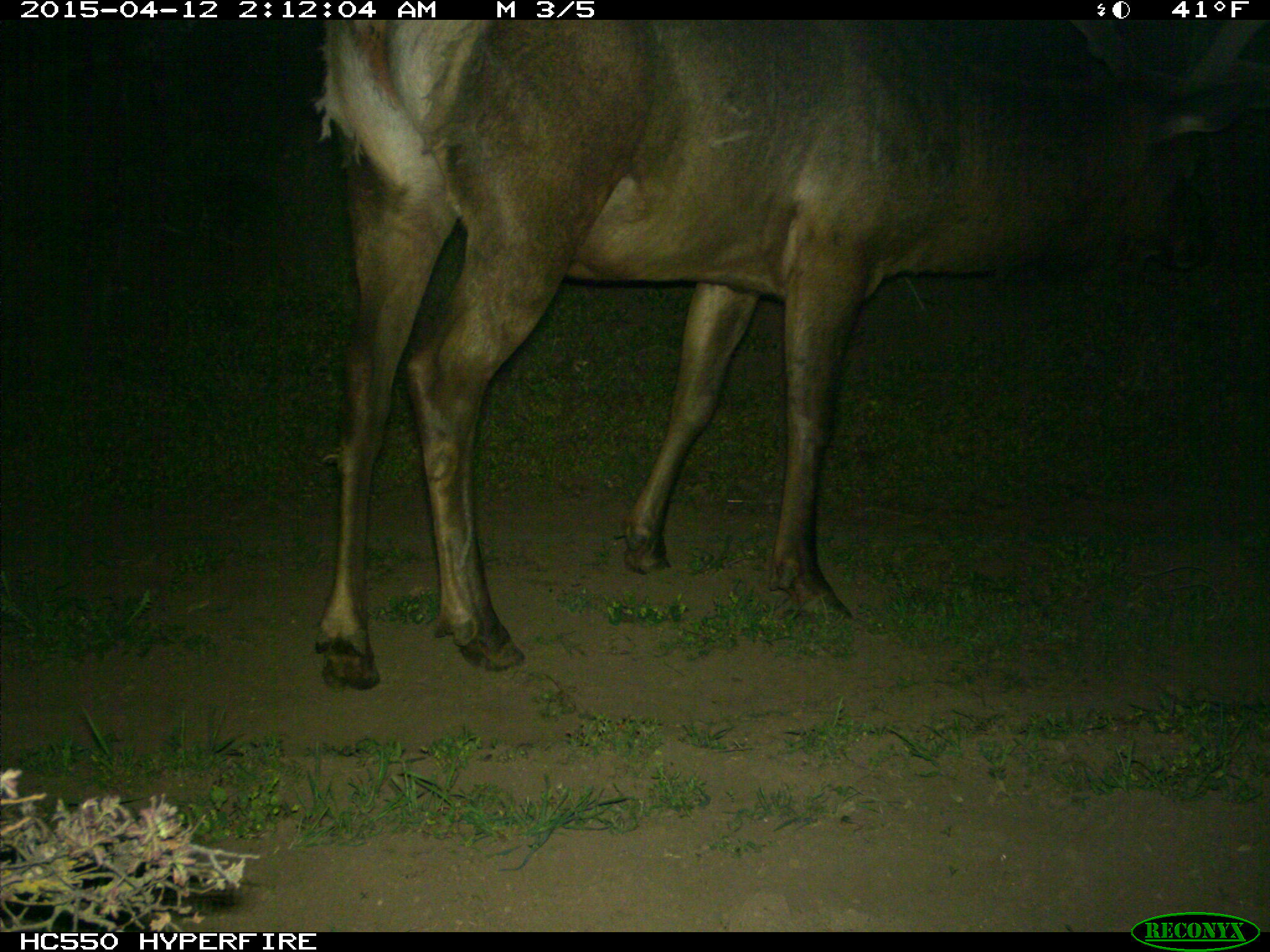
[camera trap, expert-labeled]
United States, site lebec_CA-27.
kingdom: Animalia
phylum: Chordata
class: Mammalia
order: Artiodactyla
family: Cervidae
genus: Cervus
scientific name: Cervus canadensis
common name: elk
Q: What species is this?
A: Cervus canadensis (elk).